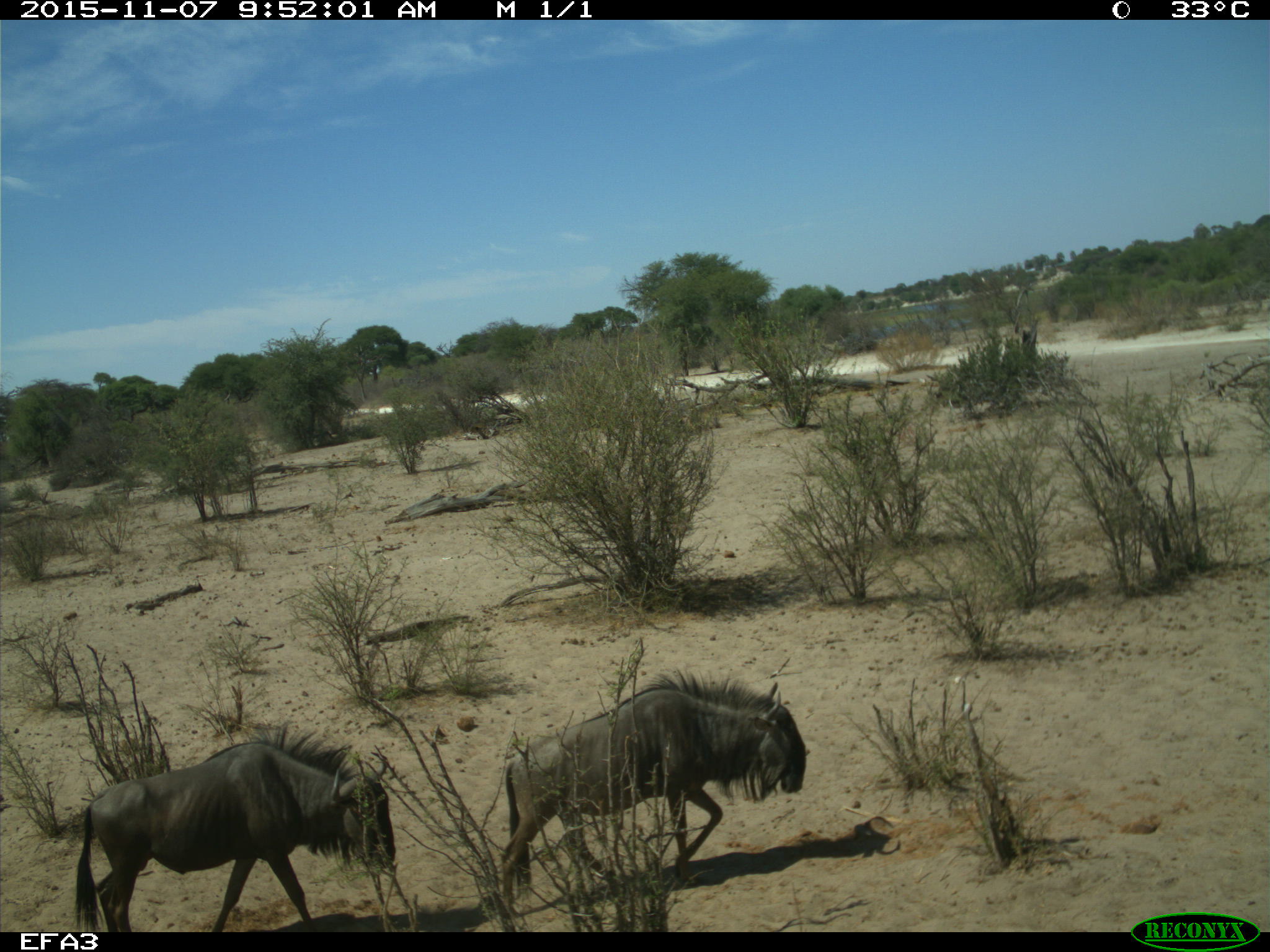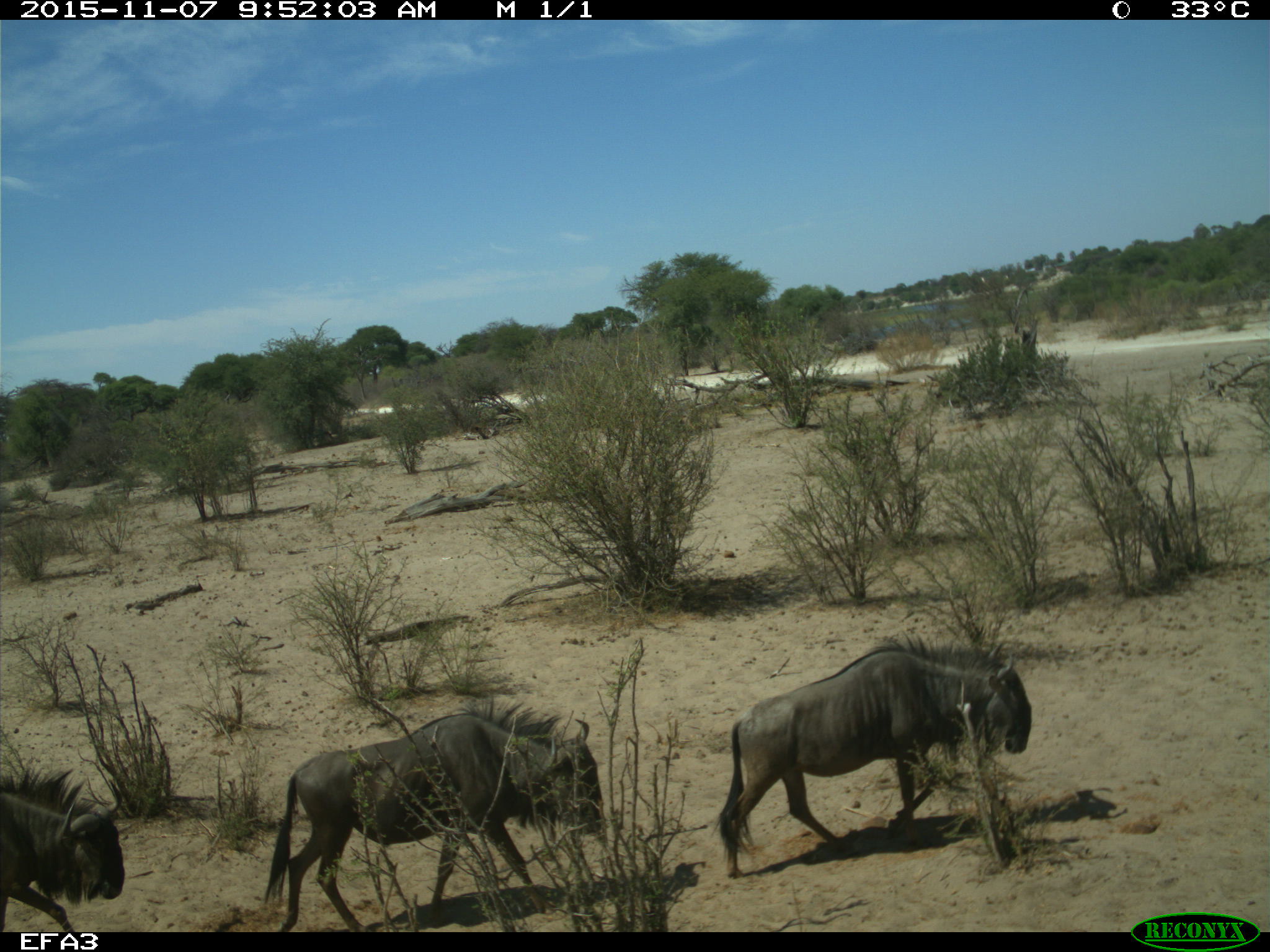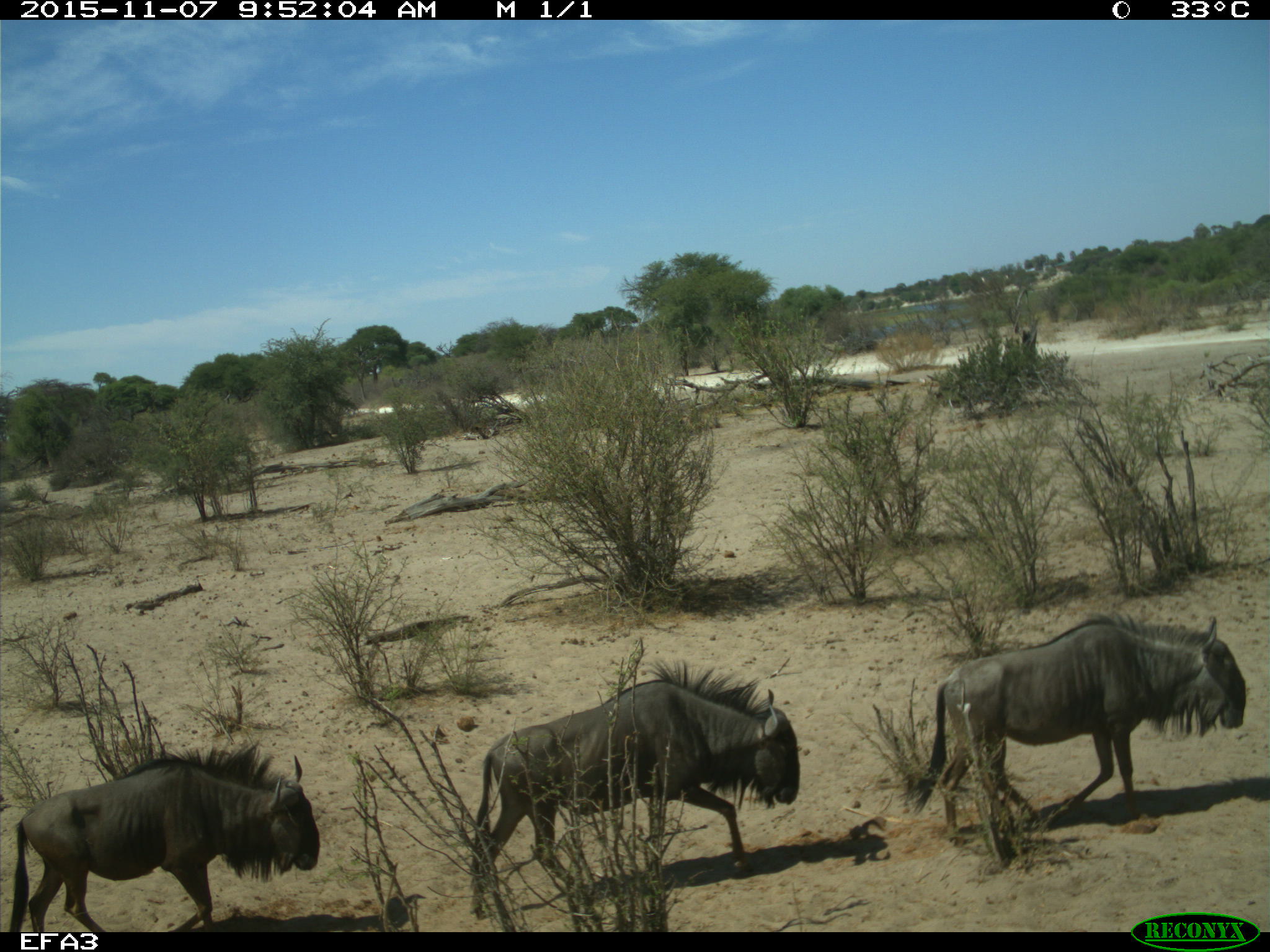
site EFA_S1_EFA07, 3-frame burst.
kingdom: Animalia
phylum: Chordata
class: Mammalia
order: Artiodactyla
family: Bovidae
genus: Connochaetes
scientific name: Connochaetes taurinus taurinus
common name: blue wildebeest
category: wildebeestblue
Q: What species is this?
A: Wildebeestblue (blue wildebeest) (Connochaetes taurinus taurinus).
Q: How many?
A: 3.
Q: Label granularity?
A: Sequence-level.